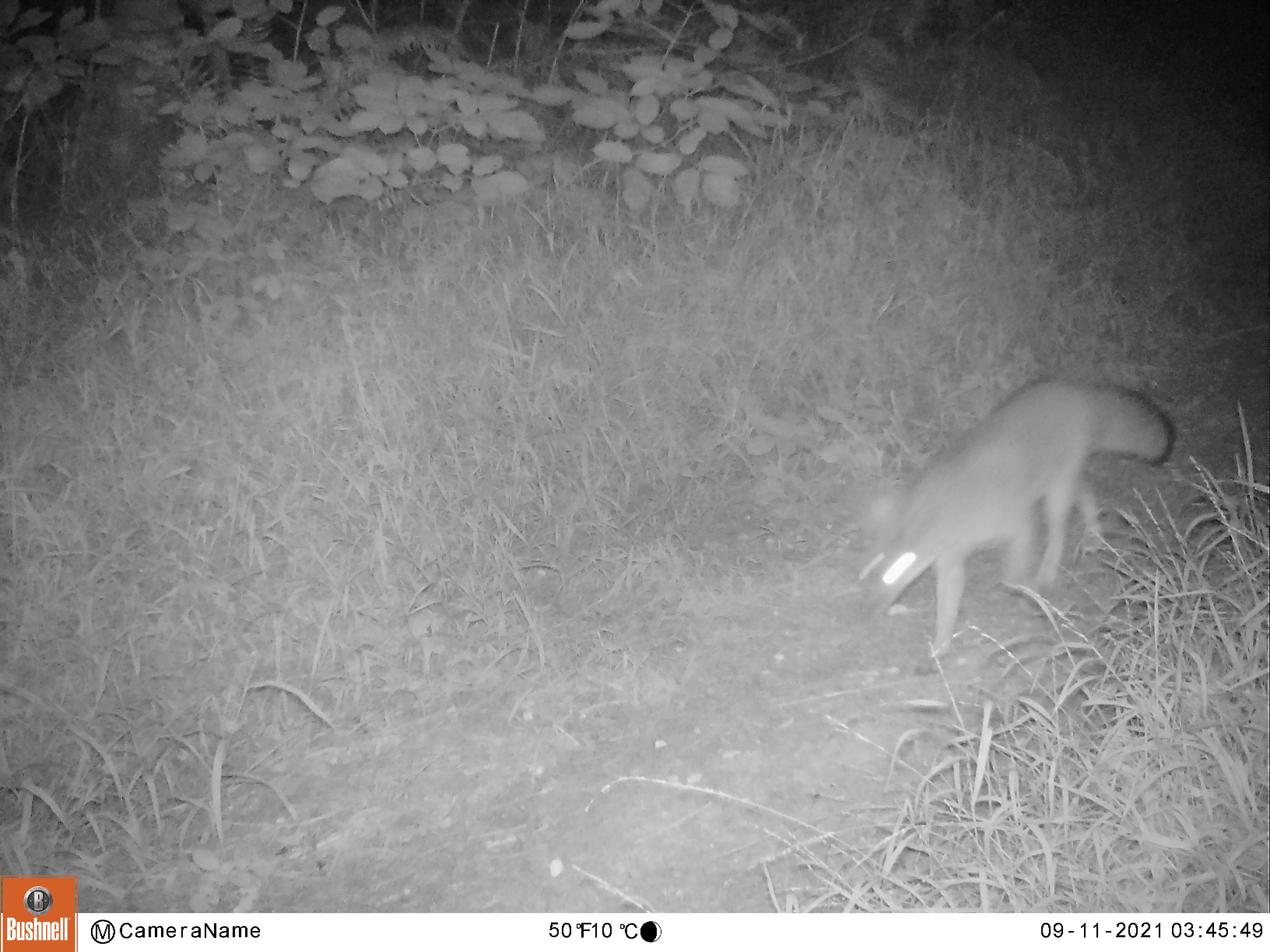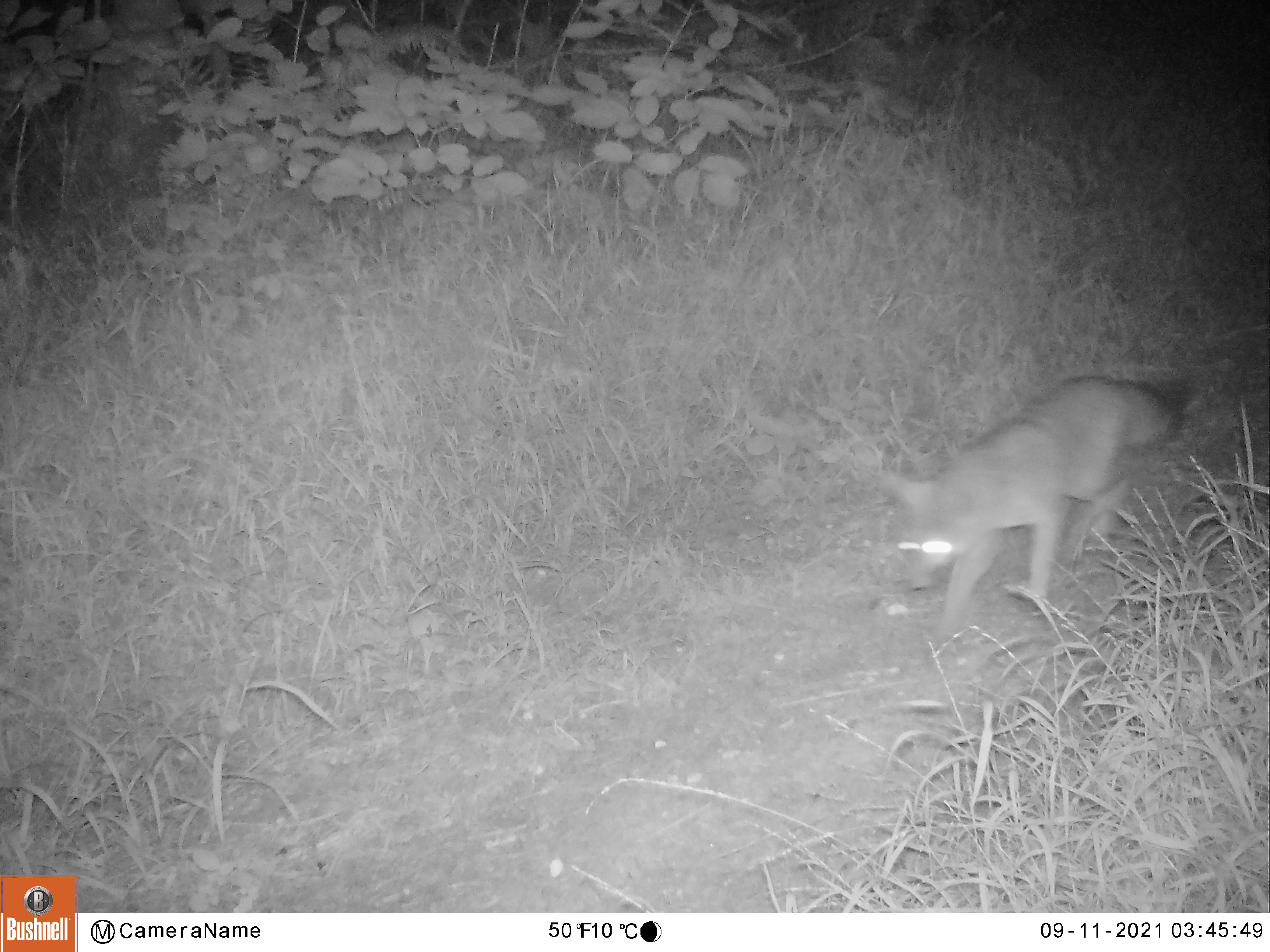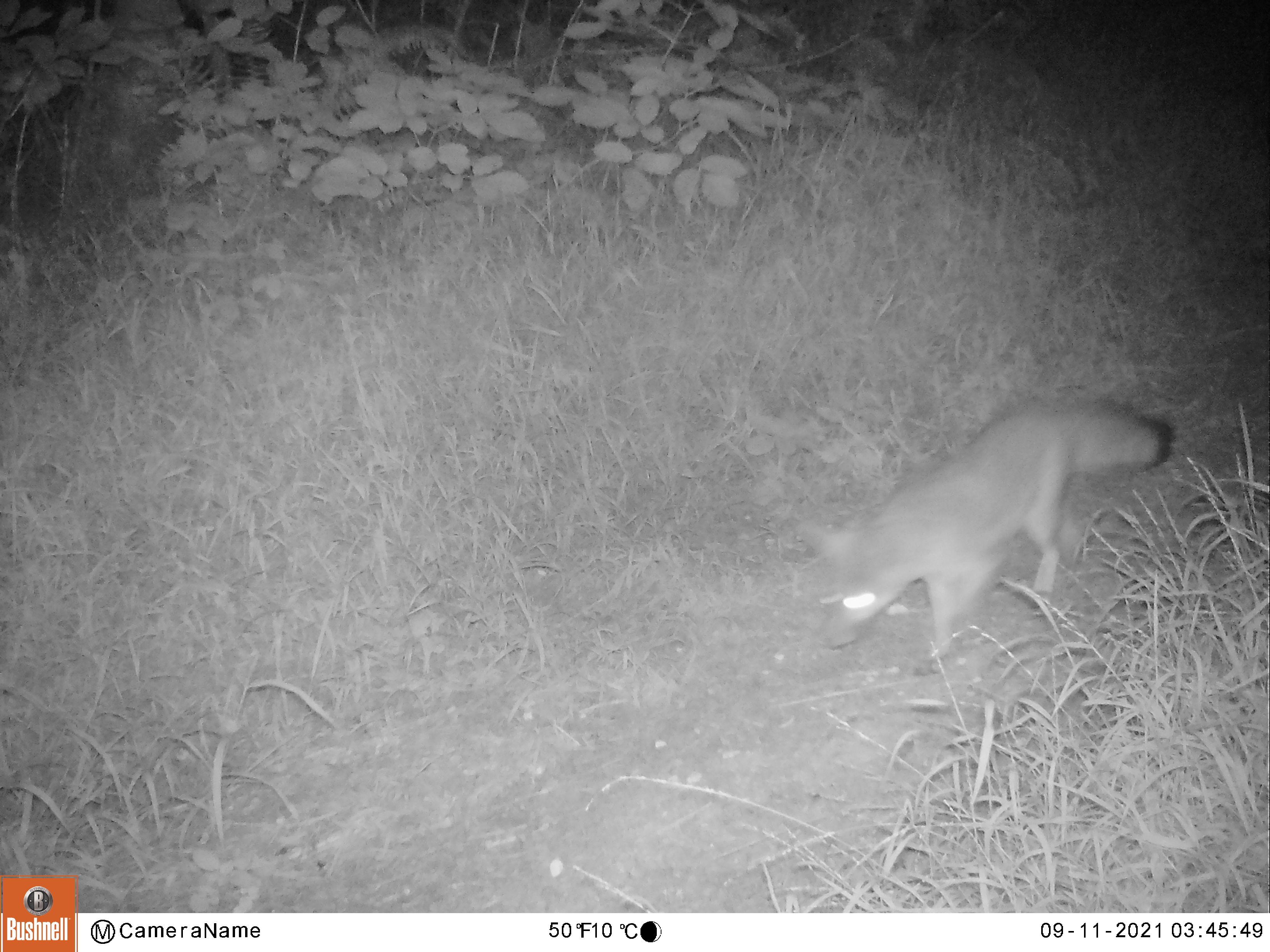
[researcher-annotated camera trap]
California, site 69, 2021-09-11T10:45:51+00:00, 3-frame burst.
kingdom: Animalia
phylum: Chordata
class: Mammalia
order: Carnivora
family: Canidae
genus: Urocyon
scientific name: Urocyon cinereoargenteus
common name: gray fox